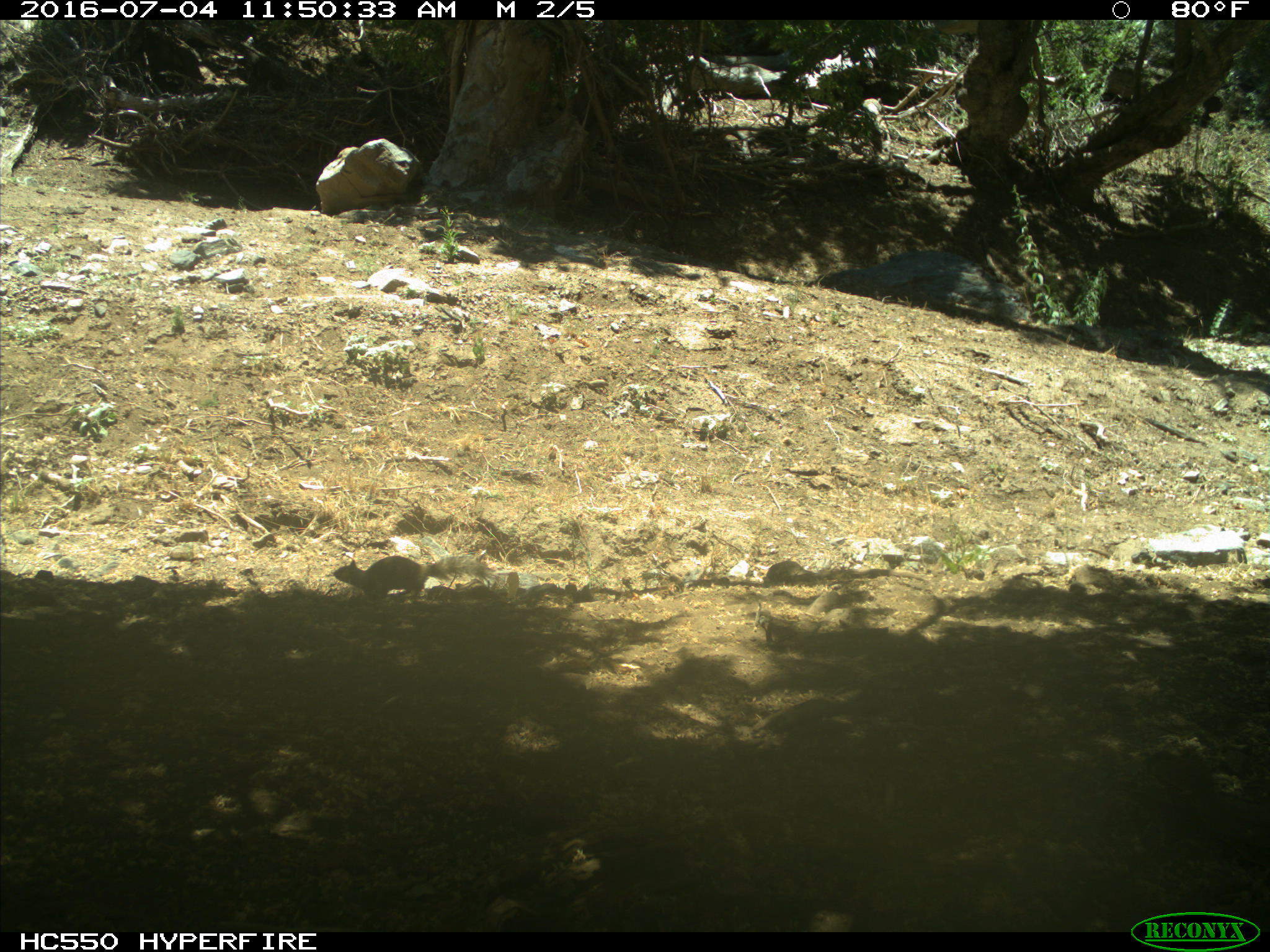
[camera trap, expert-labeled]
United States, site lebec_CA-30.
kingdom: Animalia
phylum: Chordata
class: Mammalia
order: Rodentia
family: Sciuridae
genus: Otospermophilus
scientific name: Otospermophilus beecheyi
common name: california ground squirrel